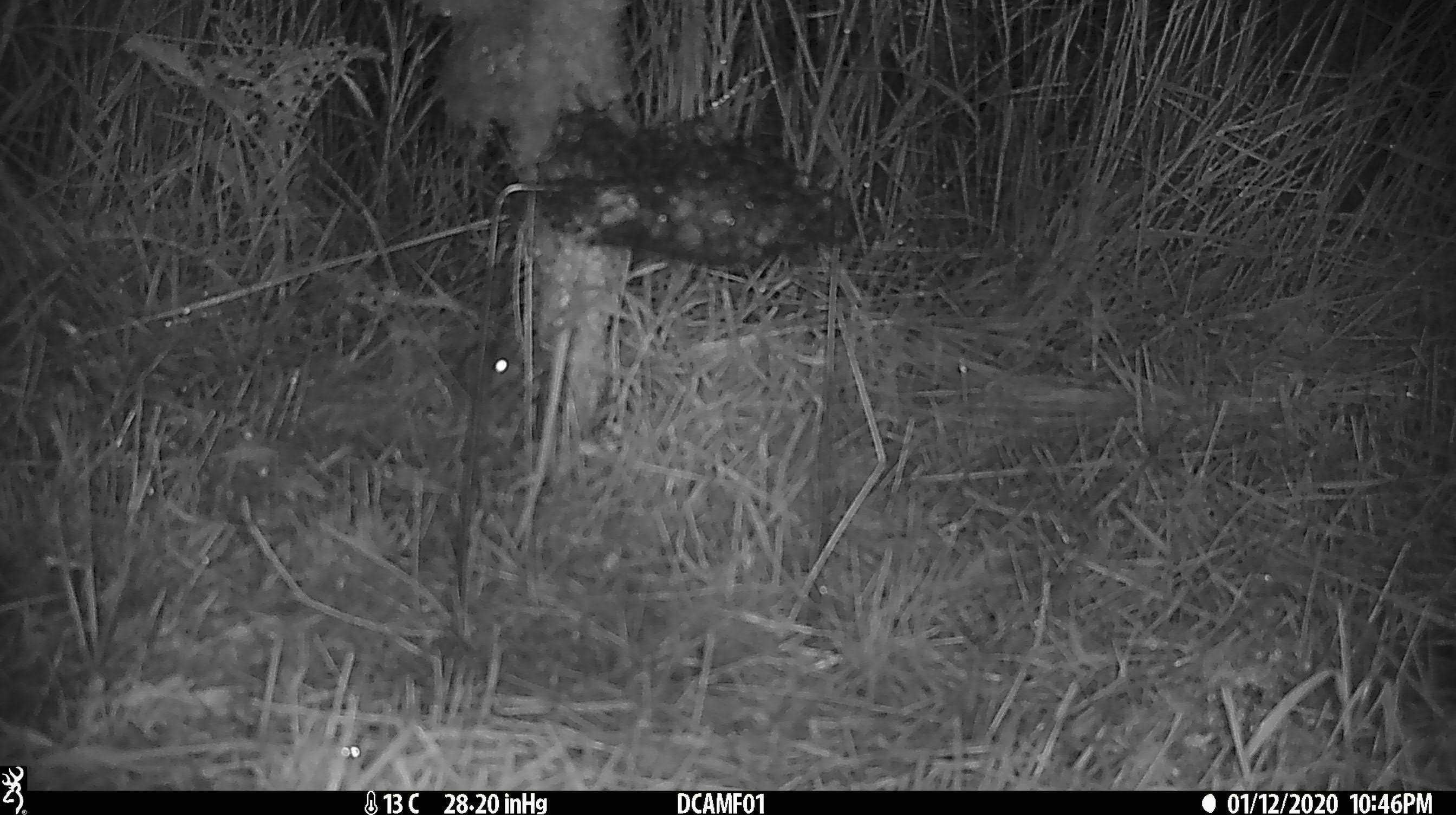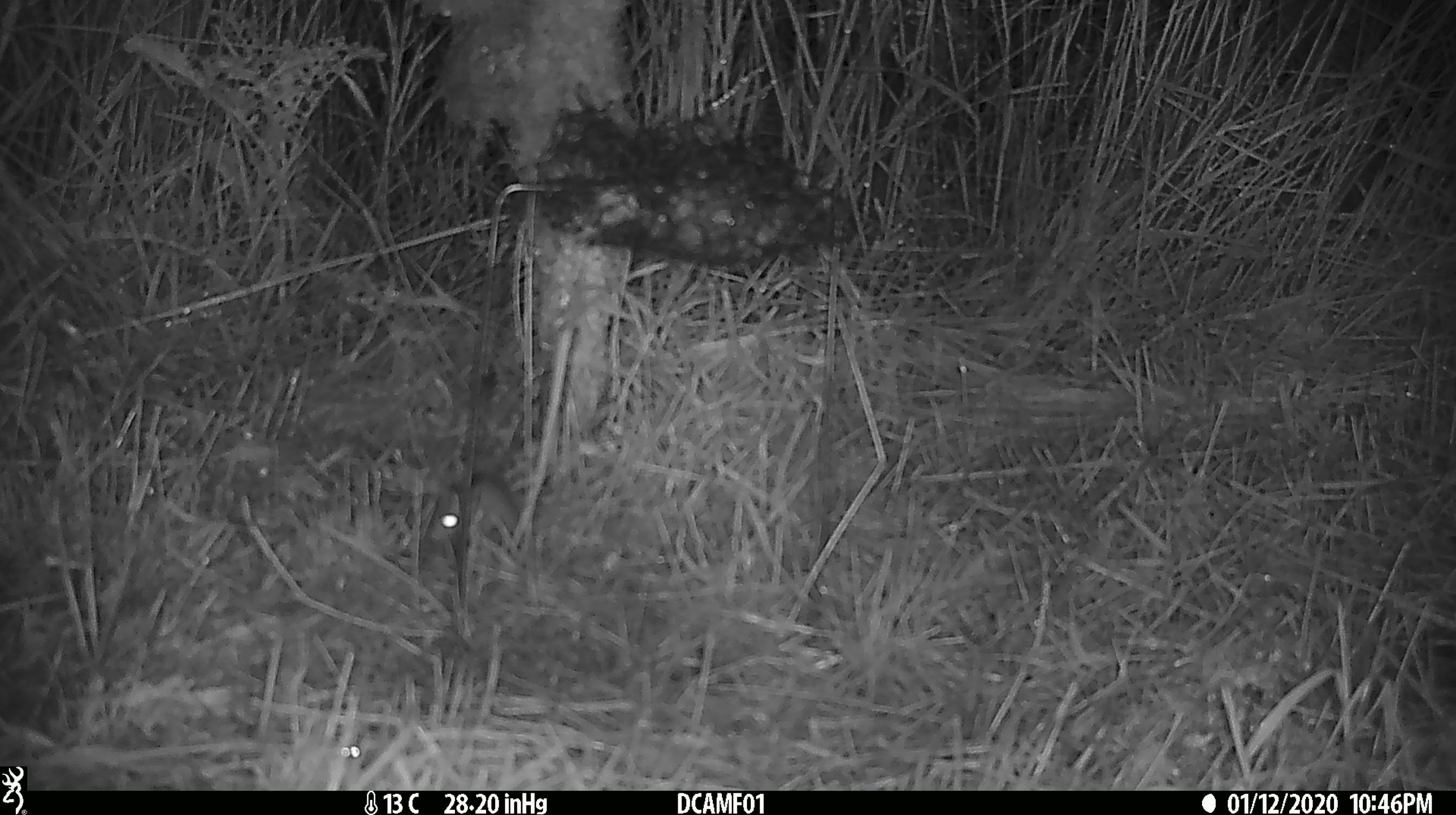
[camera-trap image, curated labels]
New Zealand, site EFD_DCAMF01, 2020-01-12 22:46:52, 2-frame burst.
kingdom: Animalia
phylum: Chordata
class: Mammalia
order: Rodentia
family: Muridae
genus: Mus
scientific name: Mus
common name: mouse